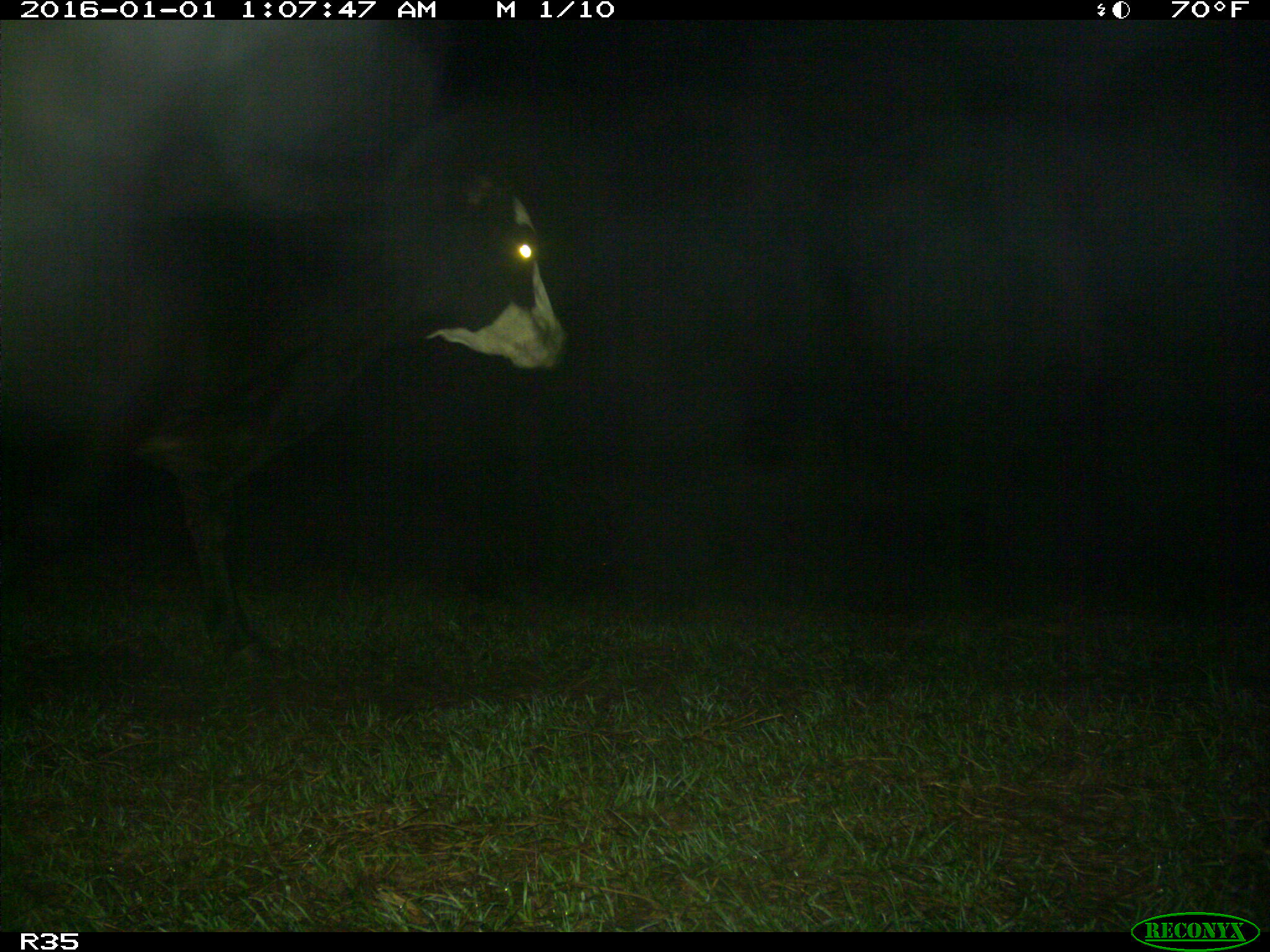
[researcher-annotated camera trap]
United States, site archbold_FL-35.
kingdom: Animalia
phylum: Chordata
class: Mammalia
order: Artiodactyla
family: Bovidae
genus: Bos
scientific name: Bos taurus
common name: domestic cow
Bos taurus (domestic cow).